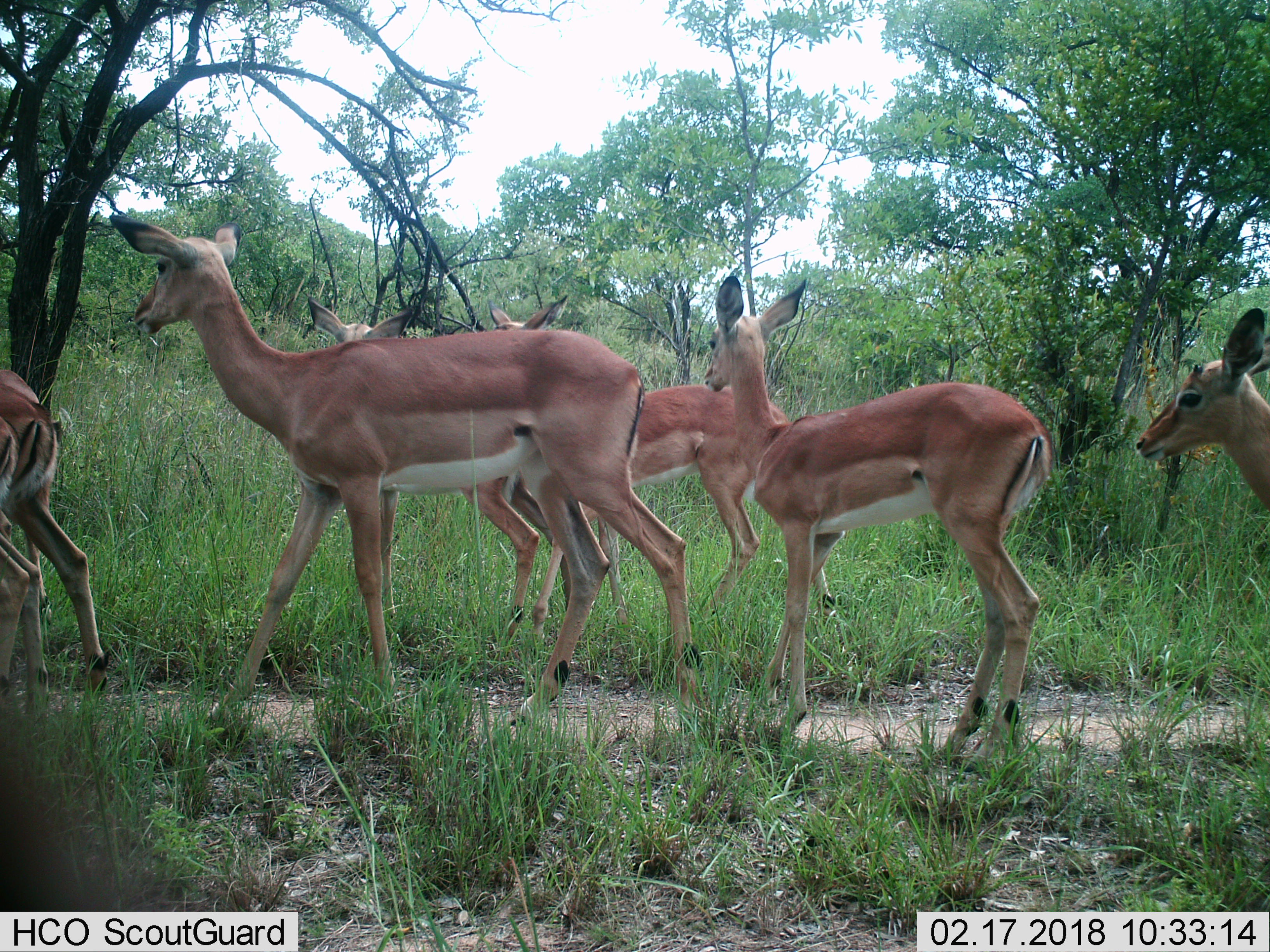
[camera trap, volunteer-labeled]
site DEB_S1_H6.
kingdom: Animalia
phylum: Chordata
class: Mammalia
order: Artiodactyla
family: Bovidae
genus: Aepyceros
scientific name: Aepyceros melampus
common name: impala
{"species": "impala (Aepyceros melampus)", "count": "7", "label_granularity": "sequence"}